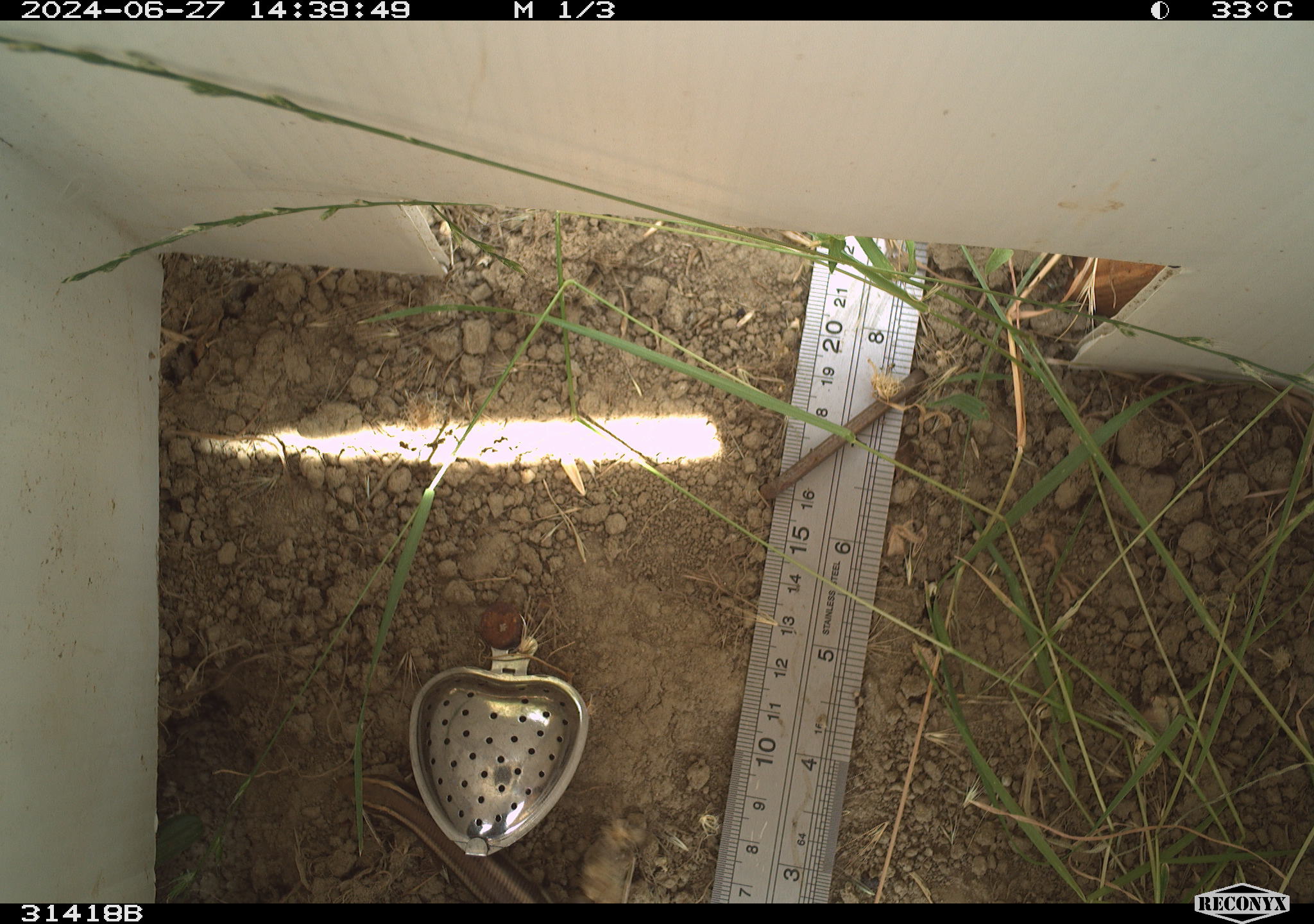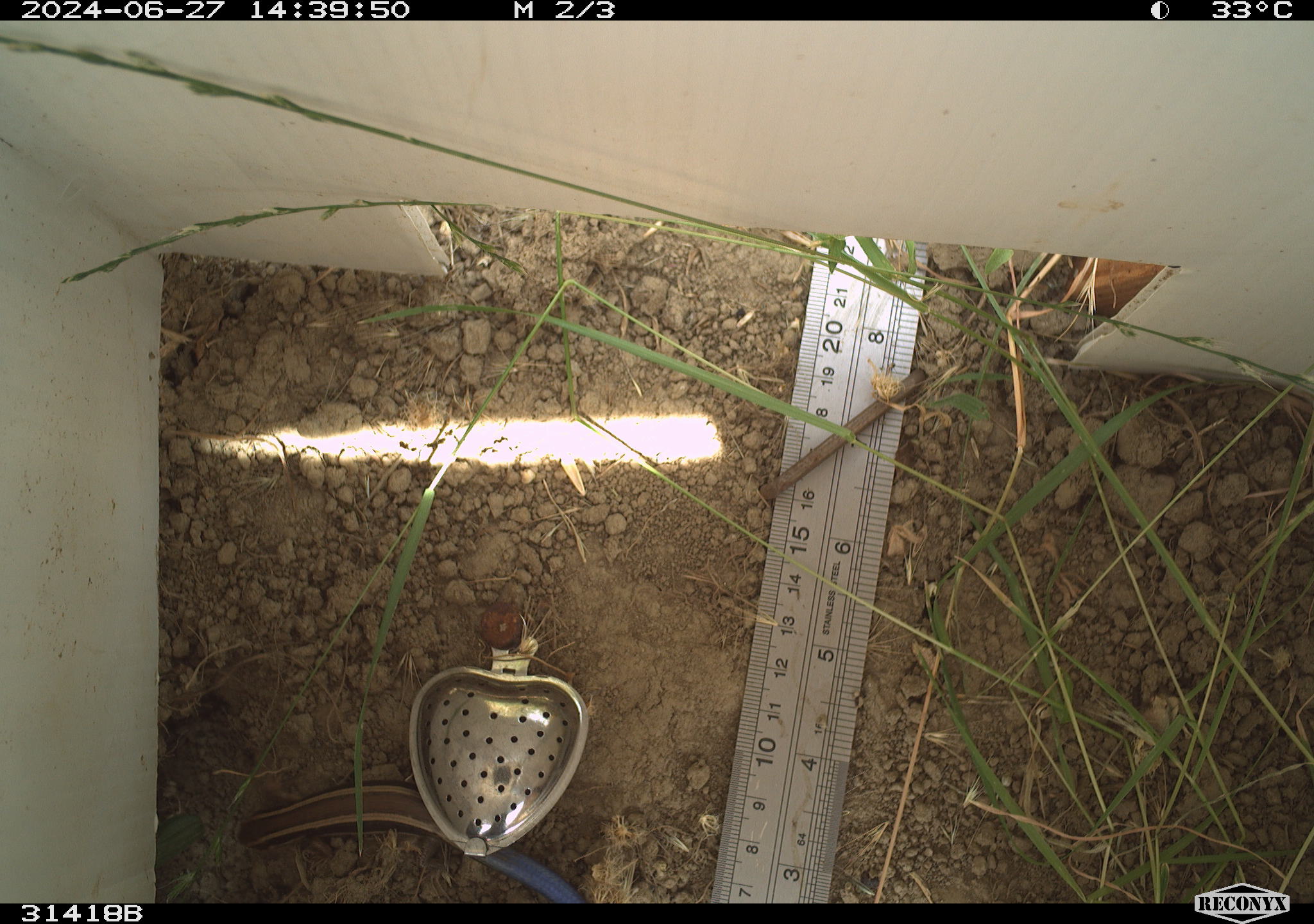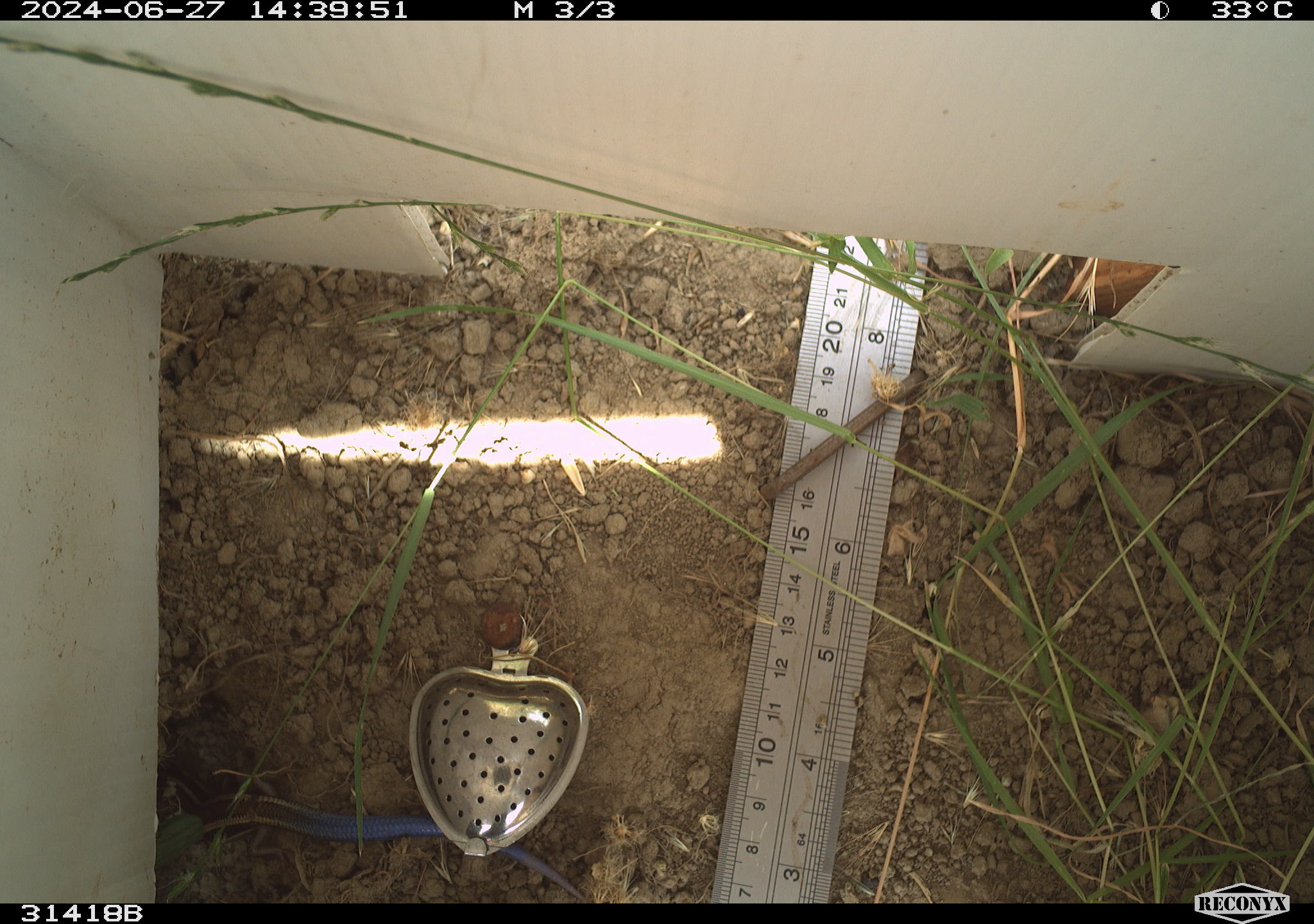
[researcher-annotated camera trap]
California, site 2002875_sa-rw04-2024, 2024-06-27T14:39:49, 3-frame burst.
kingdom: Animalia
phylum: Chordata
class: Reptilia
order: Squamata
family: Scincidae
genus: Plestiodon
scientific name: Plestiodon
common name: blue-tailed skinks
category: plestiodon species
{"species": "plestiodon species (blue-tailed skinks) (Plestiodon)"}